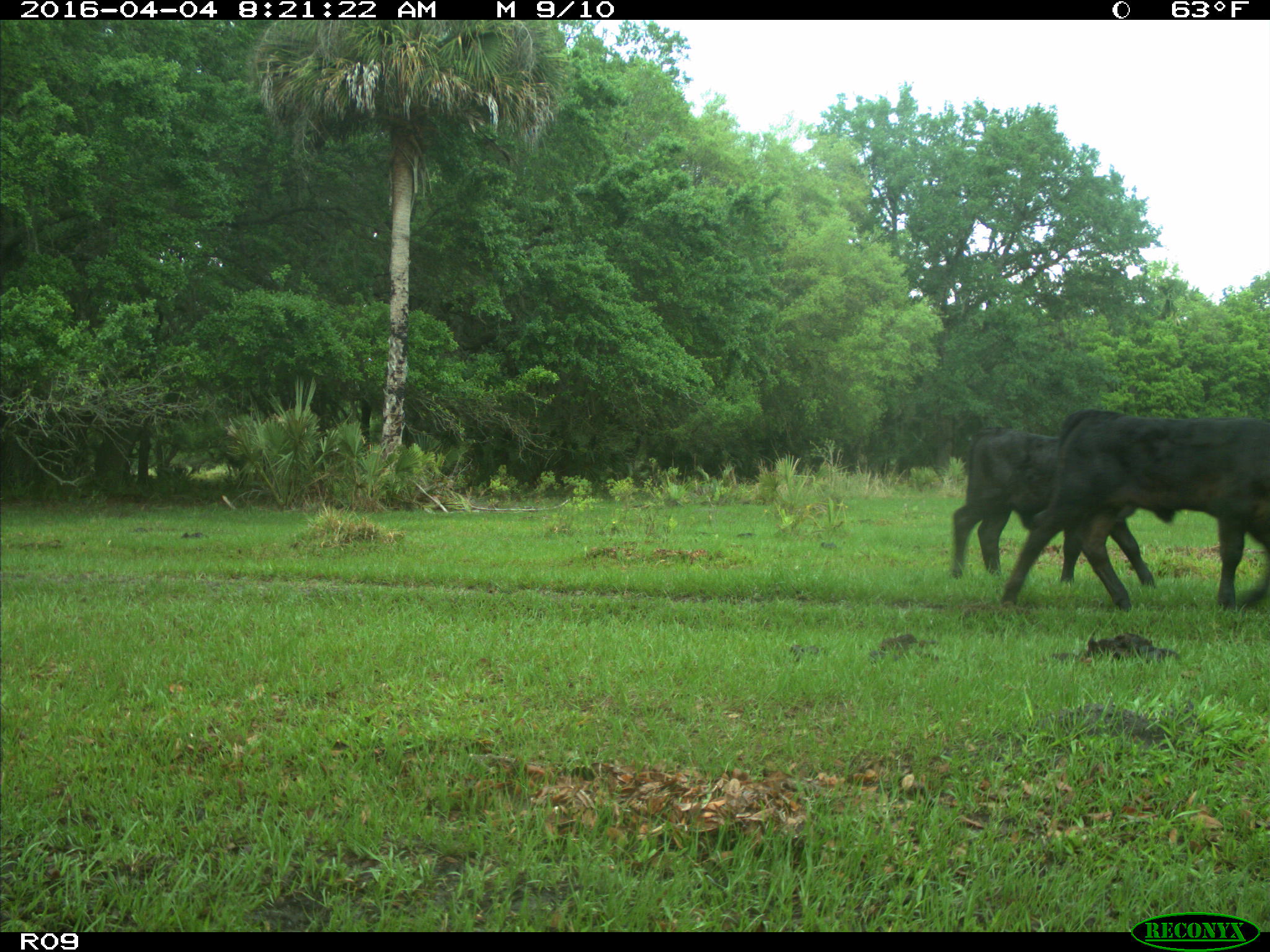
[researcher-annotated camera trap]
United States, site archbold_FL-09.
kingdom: Animalia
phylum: Chordata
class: Mammalia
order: Artiodactyla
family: Bovidae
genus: Bos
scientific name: Bos taurus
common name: domestic cow